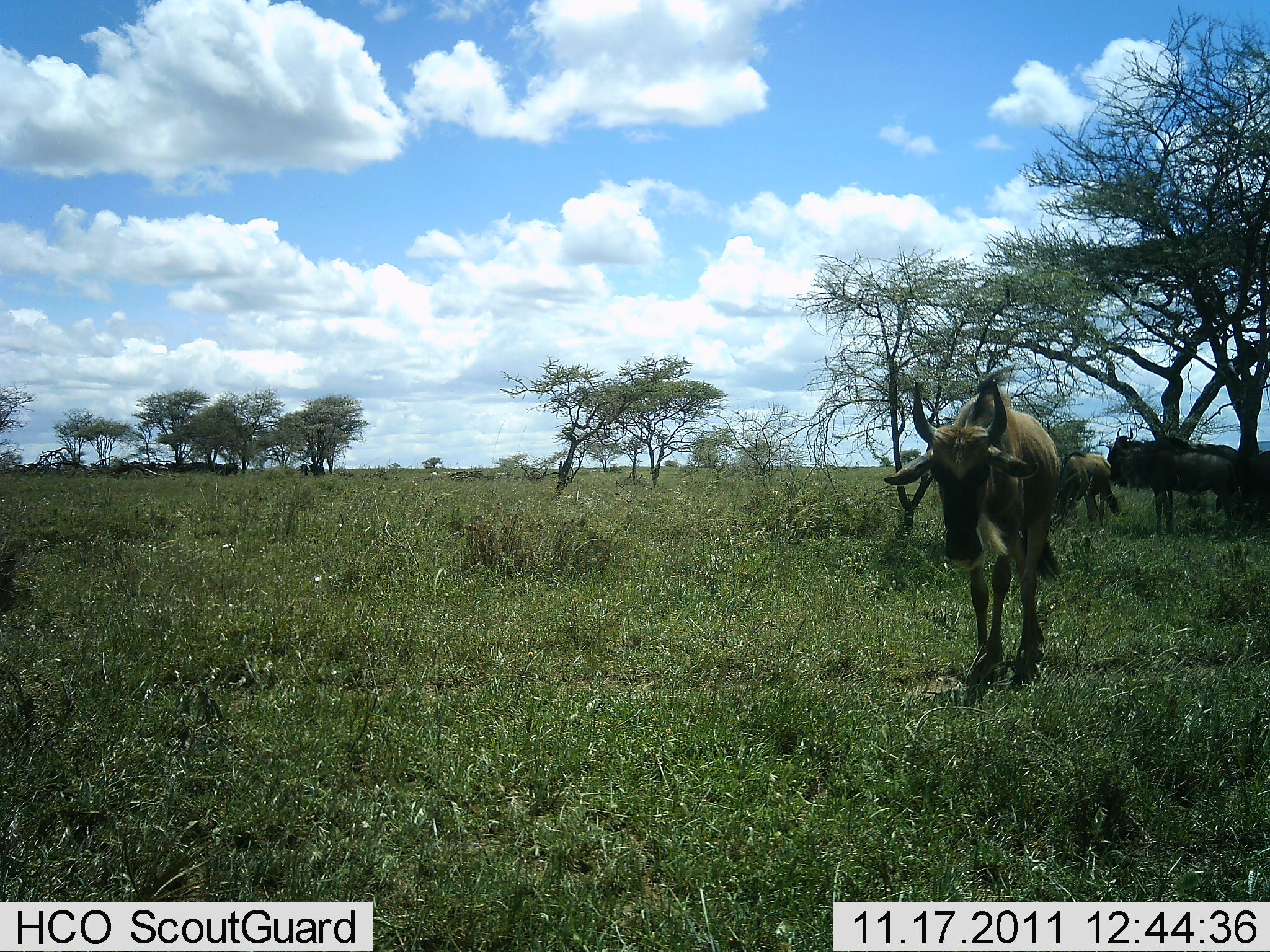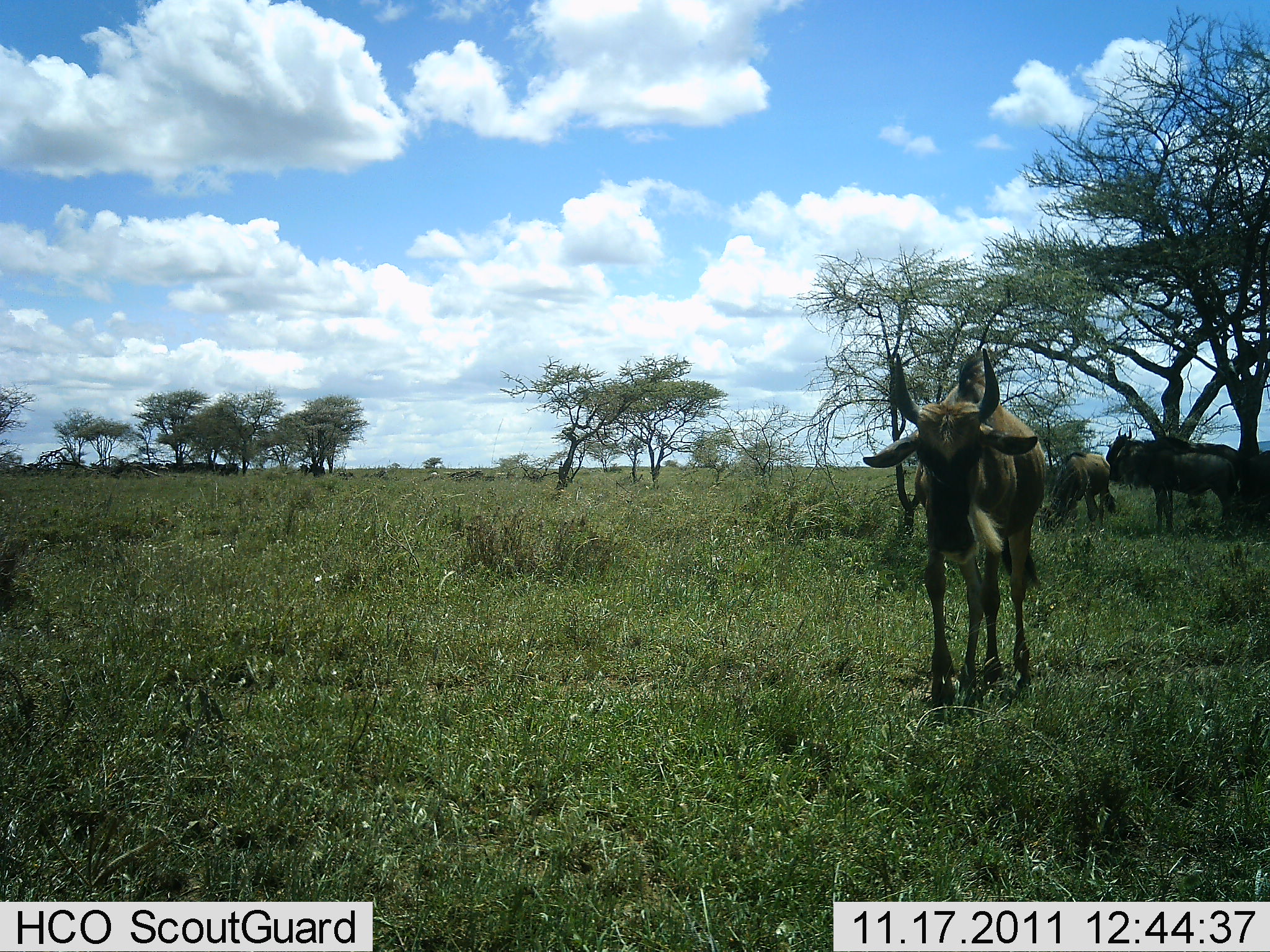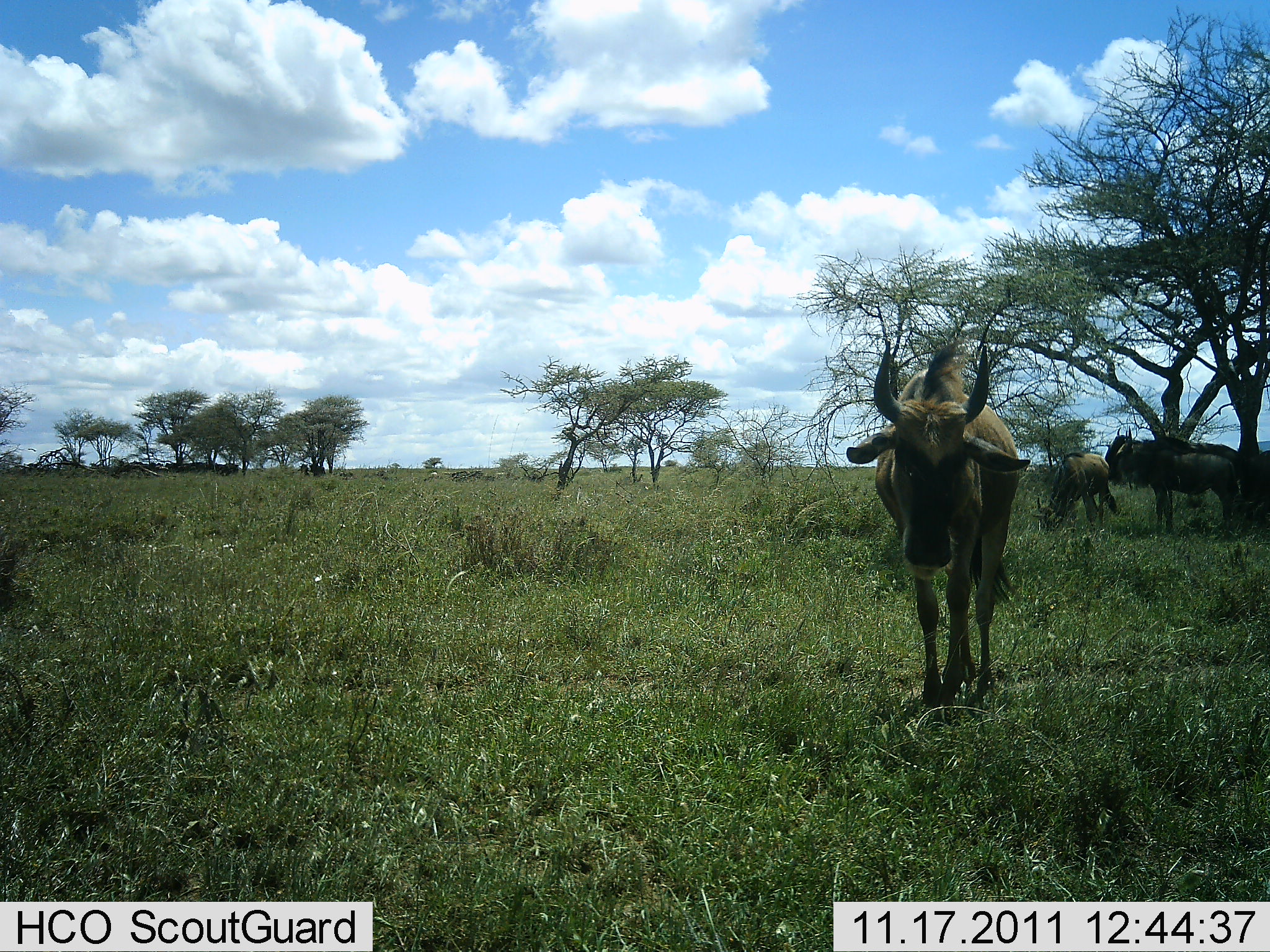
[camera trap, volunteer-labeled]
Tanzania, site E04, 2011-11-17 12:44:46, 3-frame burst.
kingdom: Animalia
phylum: Chordata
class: Mammalia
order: Artiodactyla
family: Bovidae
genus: Connochaetes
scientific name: Connochaetes taurinus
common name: blue wildebeest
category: wildebeest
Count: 4.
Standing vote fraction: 83%.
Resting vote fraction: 8%.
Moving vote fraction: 75%.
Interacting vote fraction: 0%.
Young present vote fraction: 0%.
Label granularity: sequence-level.